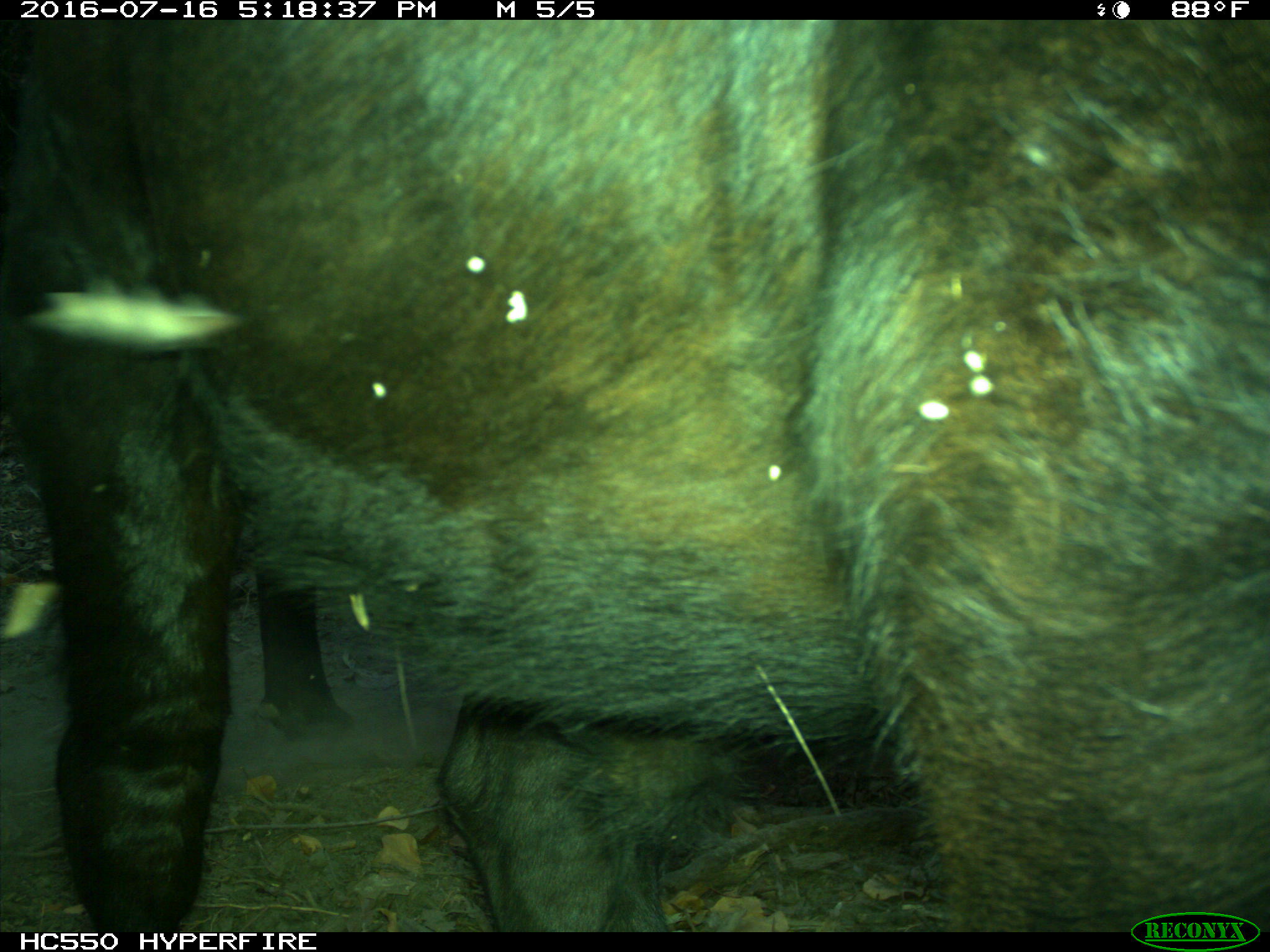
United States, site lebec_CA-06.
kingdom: Animalia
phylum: Chordata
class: Mammalia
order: Artiodactyla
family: Bovidae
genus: Bos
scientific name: Bos taurus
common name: domestic cow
Bos taurus (domestic cow).